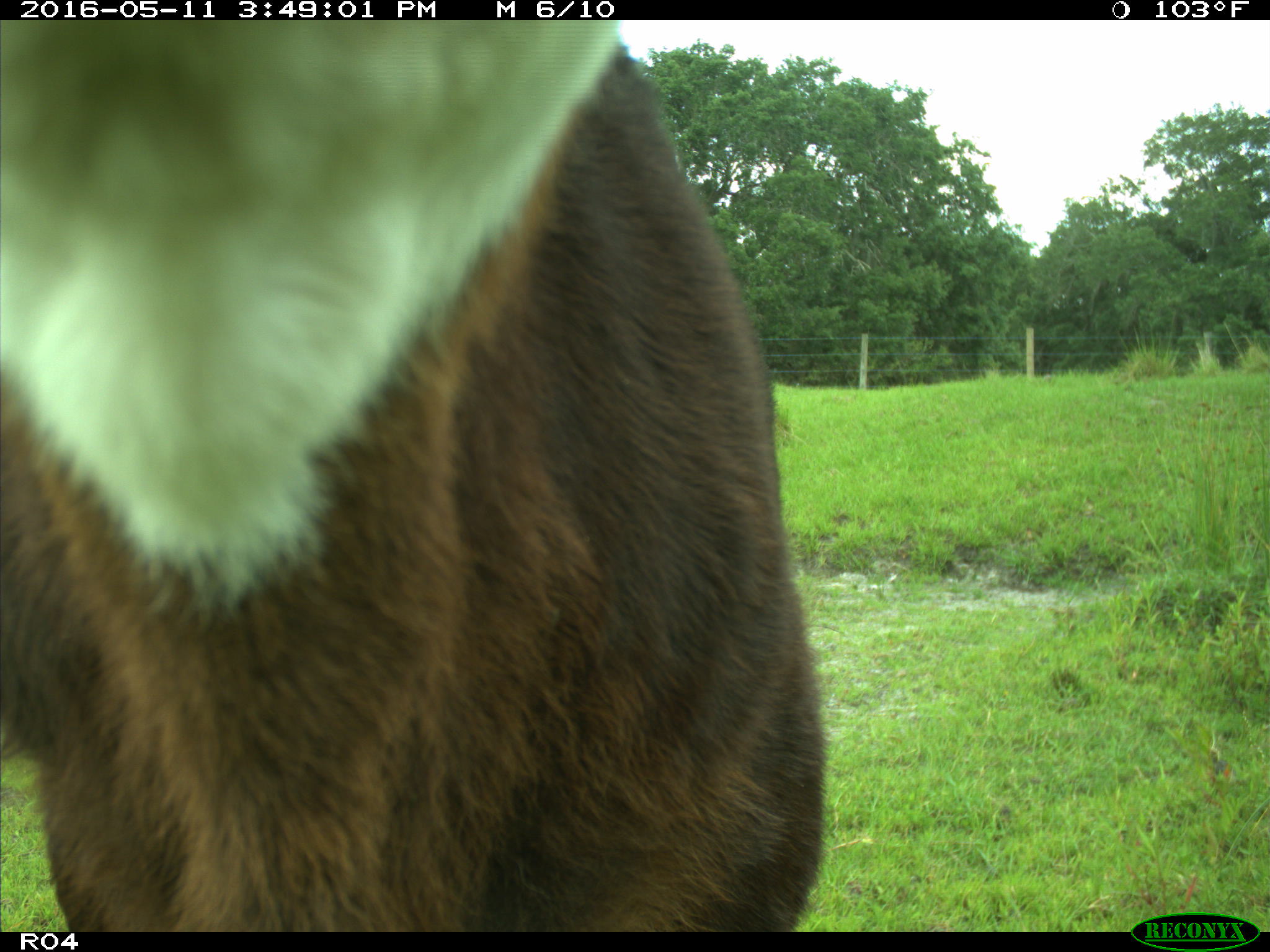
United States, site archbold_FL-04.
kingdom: Animalia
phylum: Chordata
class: Mammalia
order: Artiodactyla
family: Bovidae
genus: Bos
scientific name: Bos taurus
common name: domestic cow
Bos taurus (domestic cow).